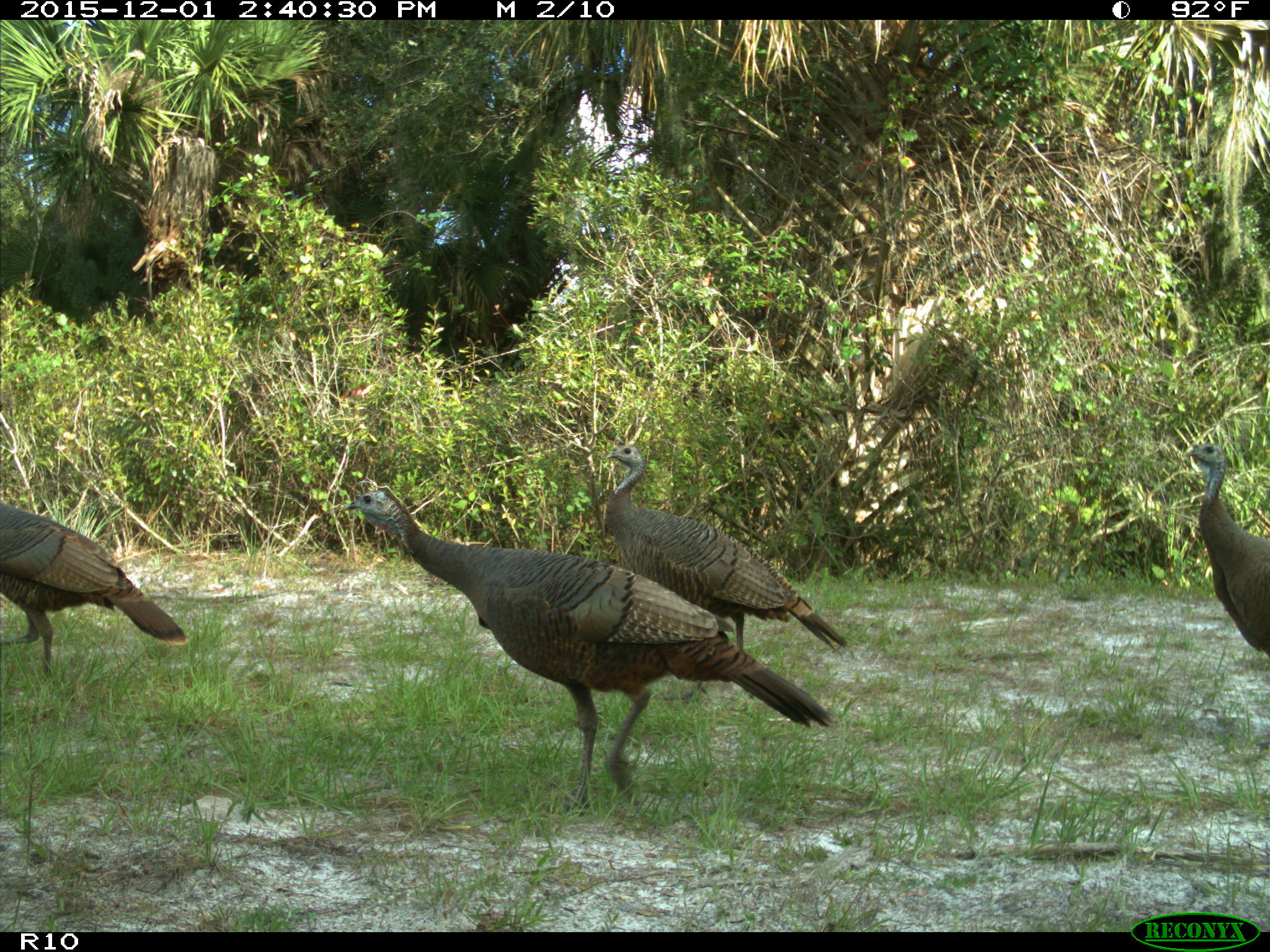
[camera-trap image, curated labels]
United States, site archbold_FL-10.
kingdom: Animalia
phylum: Chordata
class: Aves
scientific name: Aves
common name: birds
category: unidentified bird